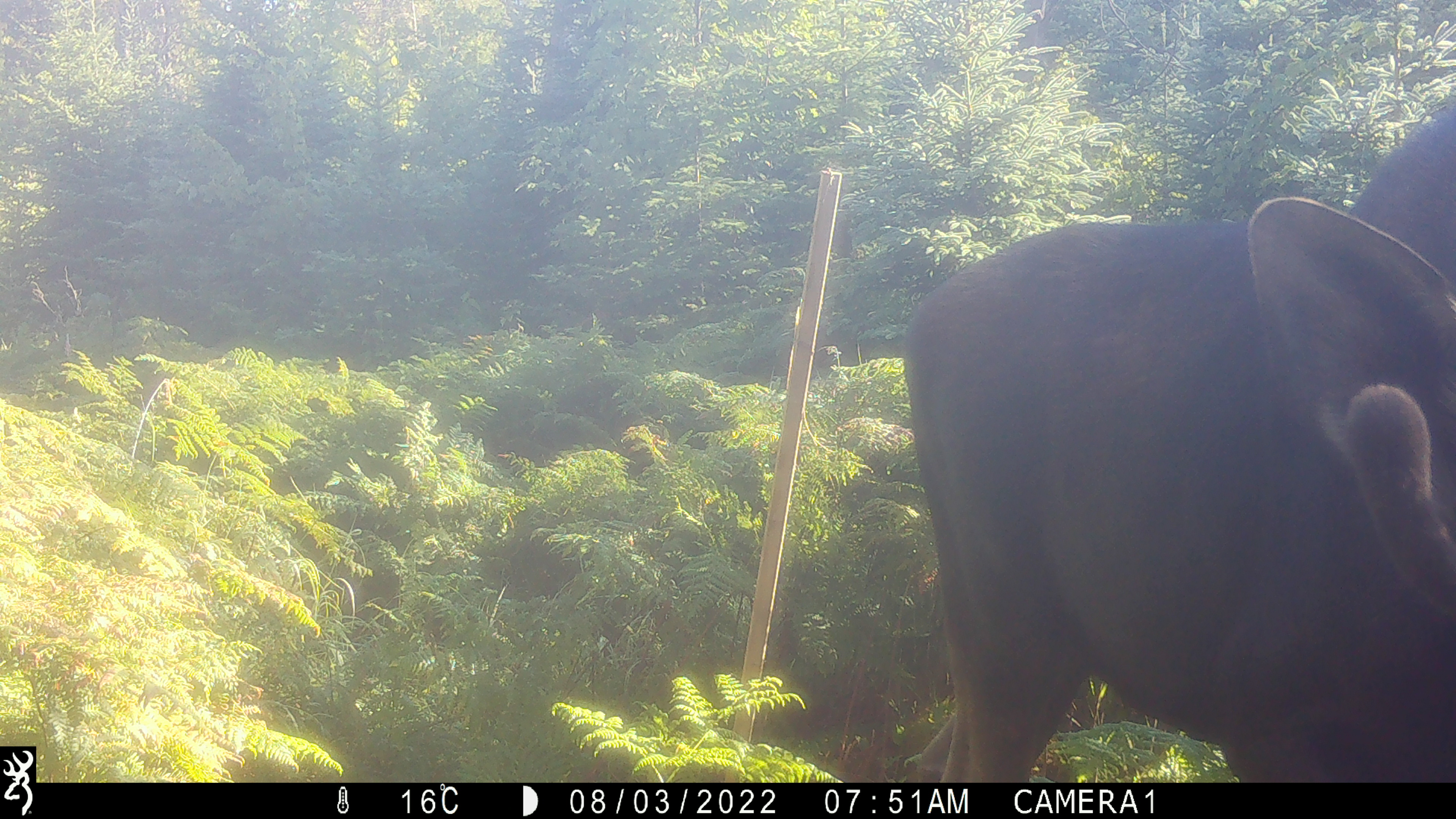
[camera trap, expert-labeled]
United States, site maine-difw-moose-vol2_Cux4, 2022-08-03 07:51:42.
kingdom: Animalia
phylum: Chordata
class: Mammalia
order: Artiodactyla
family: Cervidae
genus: Alces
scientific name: Alces alces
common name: moose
Moose (Alces alces).